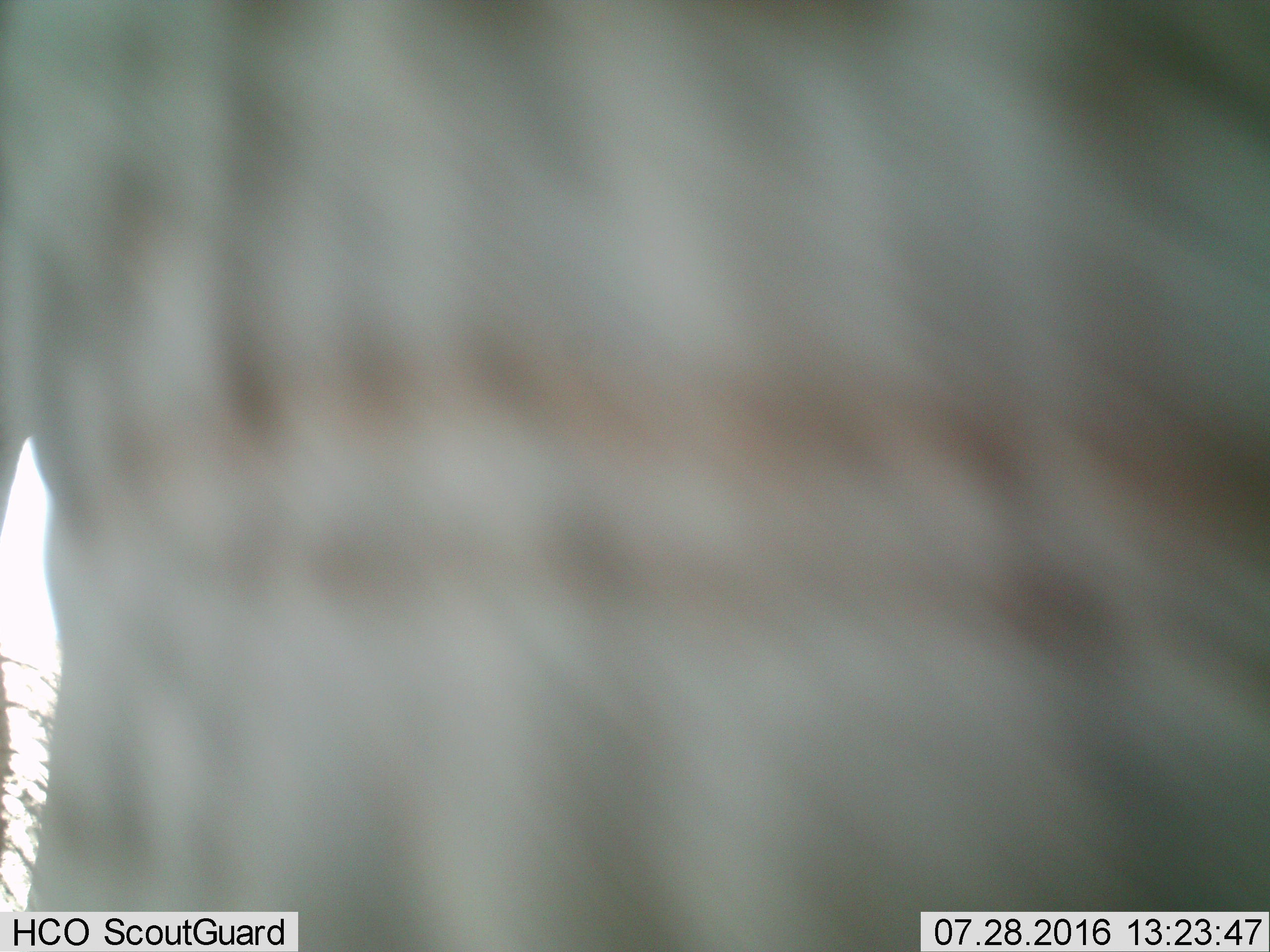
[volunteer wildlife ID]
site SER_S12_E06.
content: unidentified animal